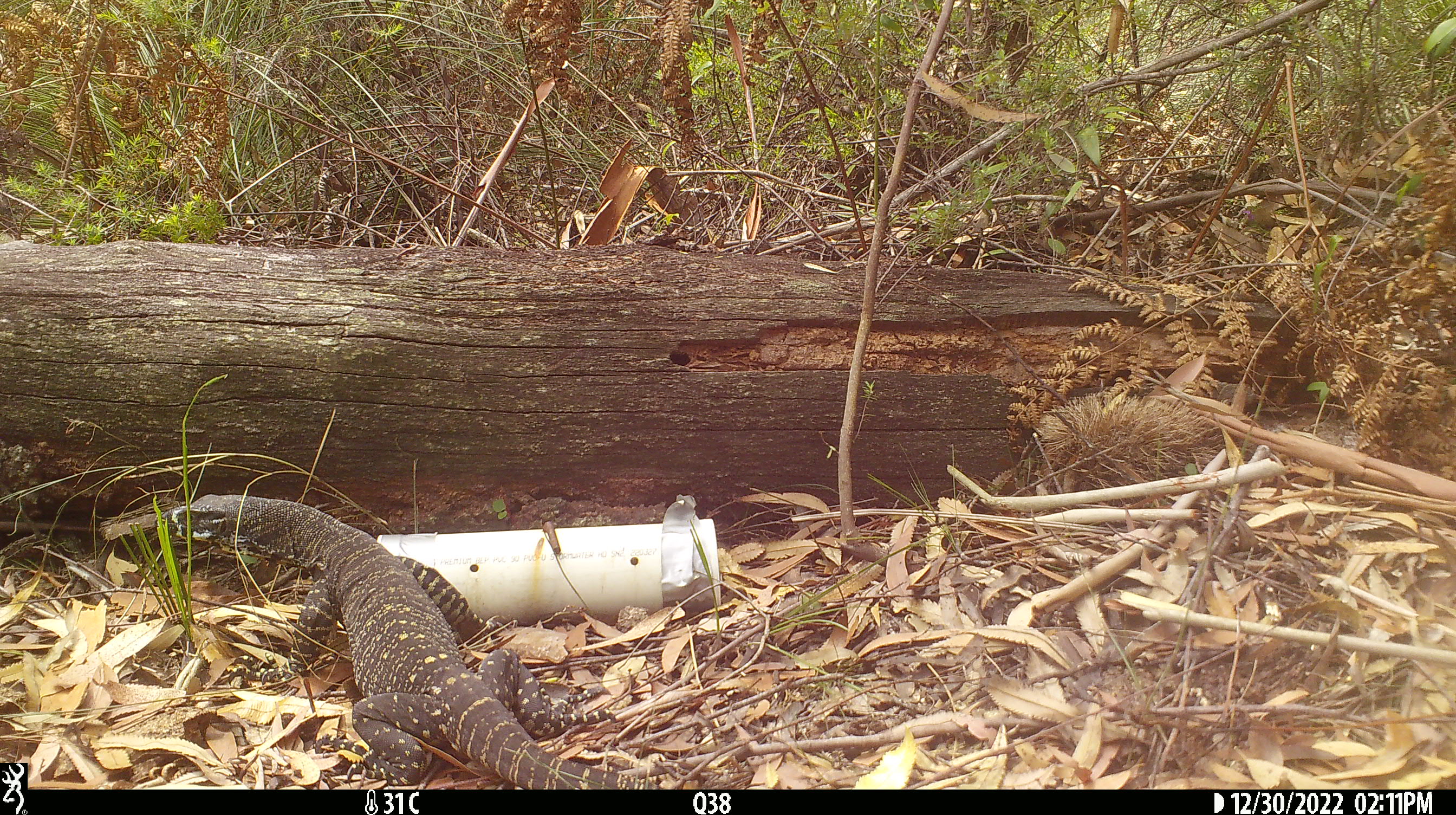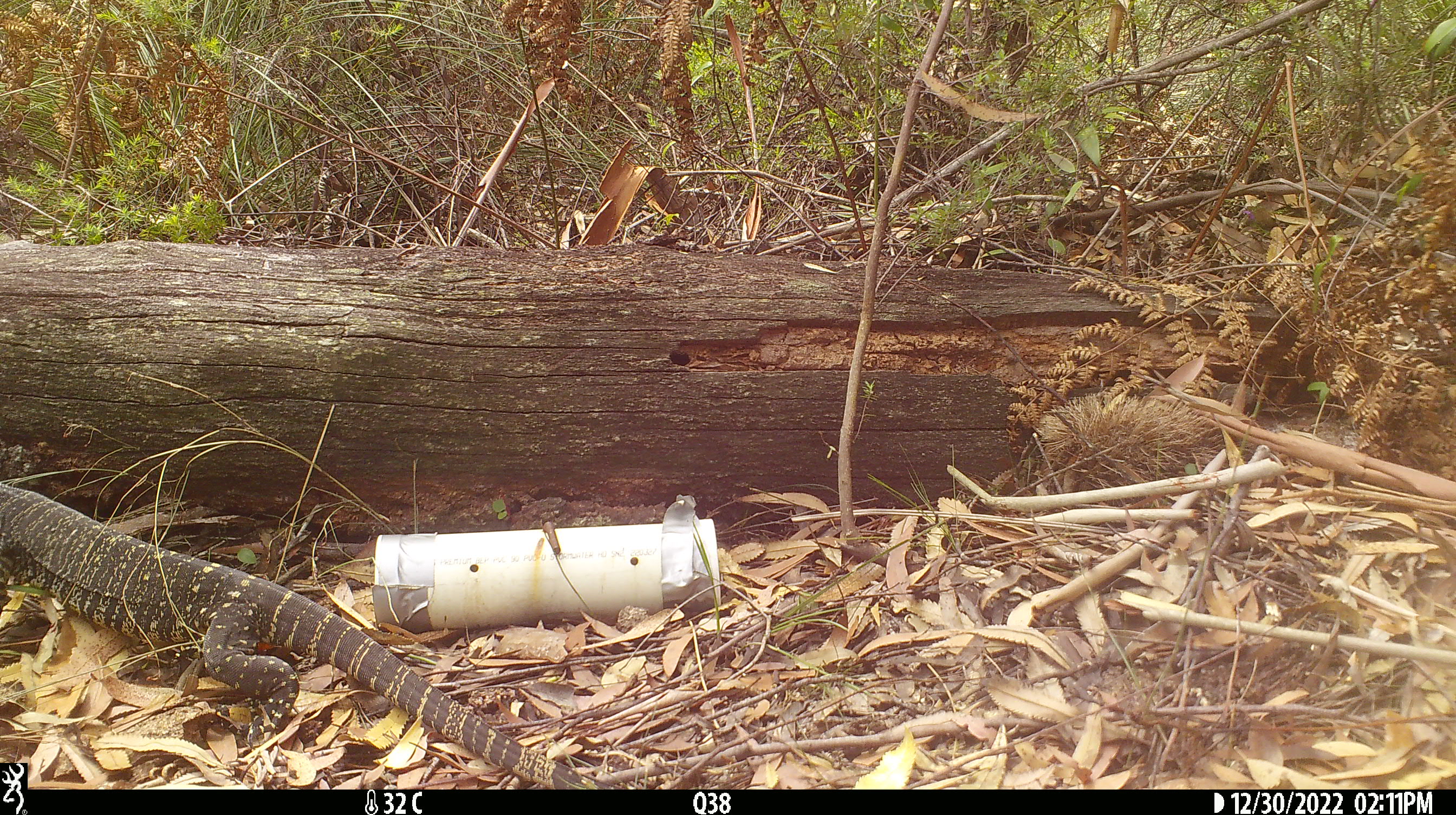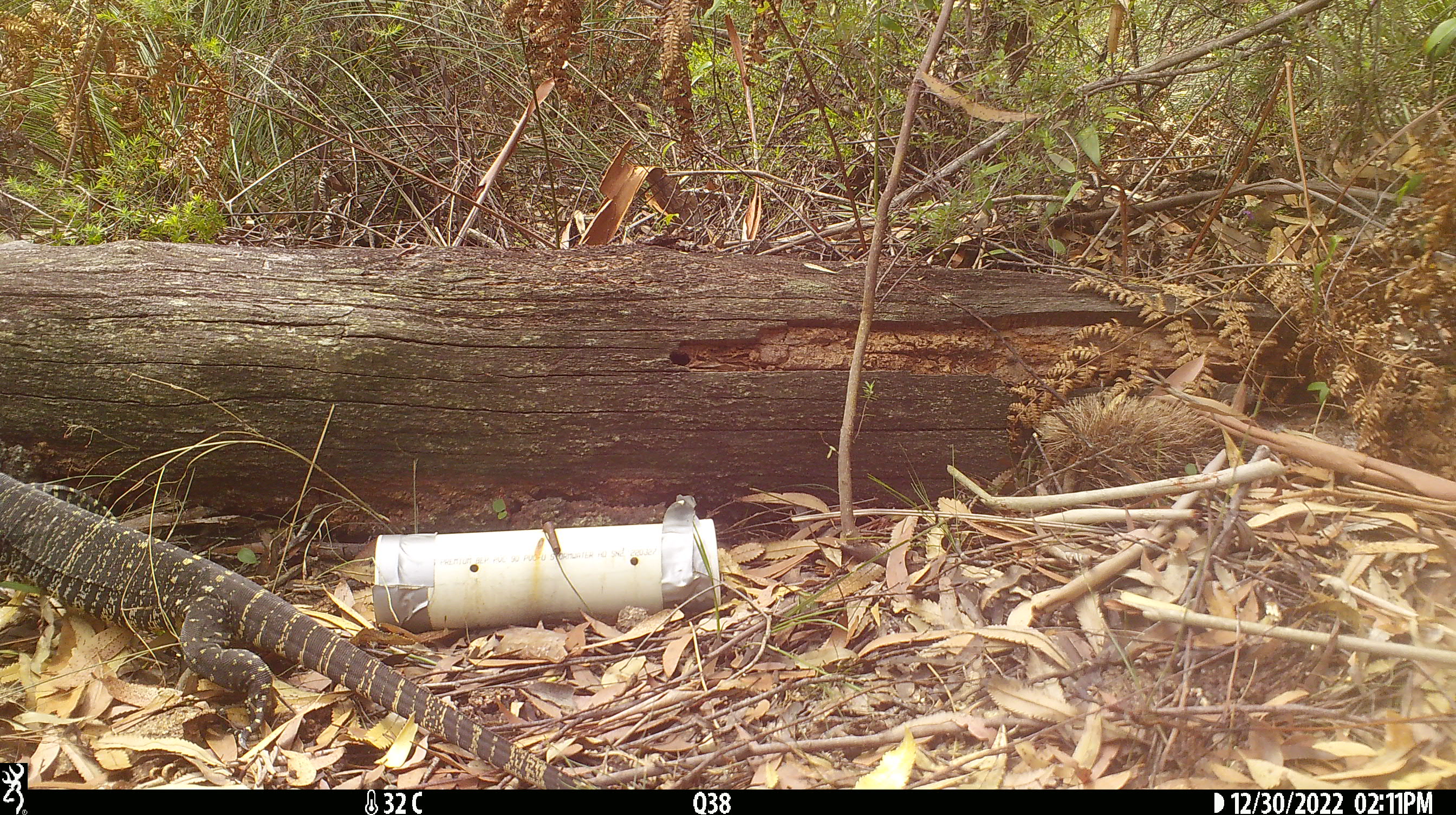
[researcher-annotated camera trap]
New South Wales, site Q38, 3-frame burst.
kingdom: Animalia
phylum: Chordata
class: Reptilia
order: Squamata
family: Varanidae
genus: Varanus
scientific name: Varanus varius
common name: lace monitor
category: goanna